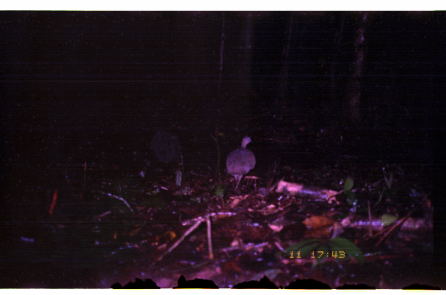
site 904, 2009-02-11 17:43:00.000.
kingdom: Animalia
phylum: Chordata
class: Aves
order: Tinamiformes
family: Tinamidae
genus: Tinamus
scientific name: Tinamus major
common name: great tinamou